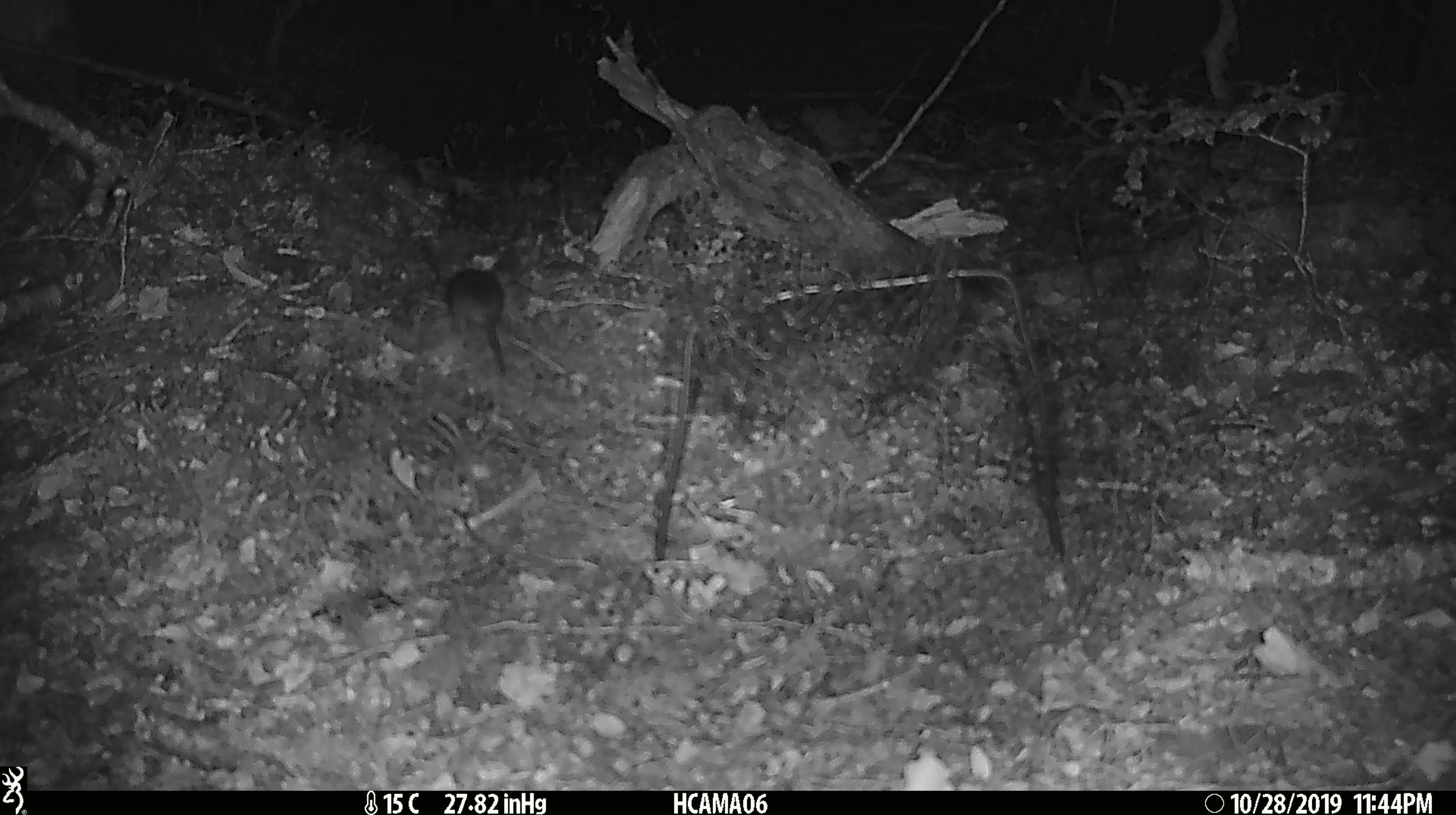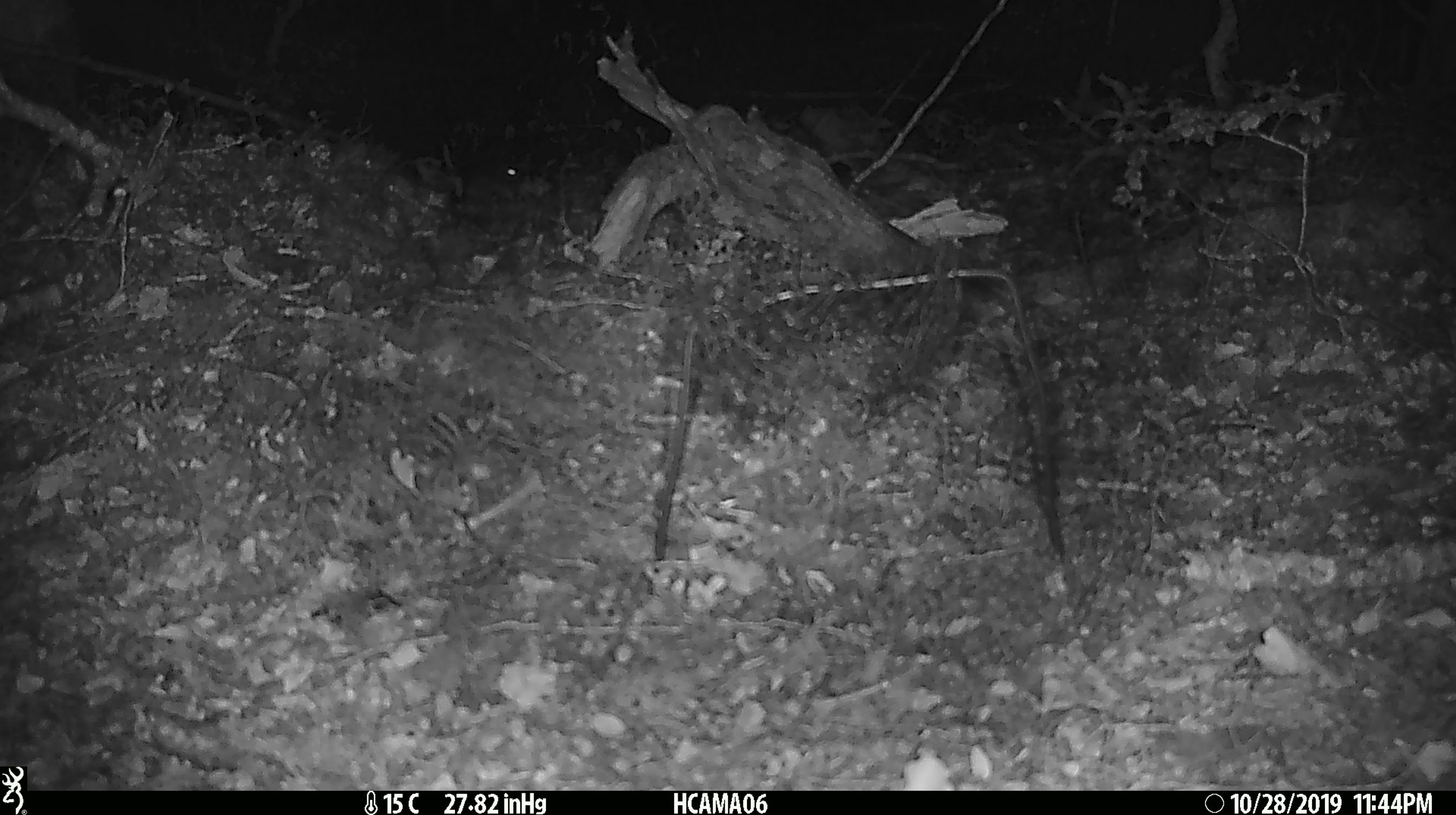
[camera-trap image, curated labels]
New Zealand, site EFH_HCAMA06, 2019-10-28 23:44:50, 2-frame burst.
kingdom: Animalia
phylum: Chordata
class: Mammalia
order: Rodentia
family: Muridae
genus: Mus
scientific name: Mus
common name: mouse